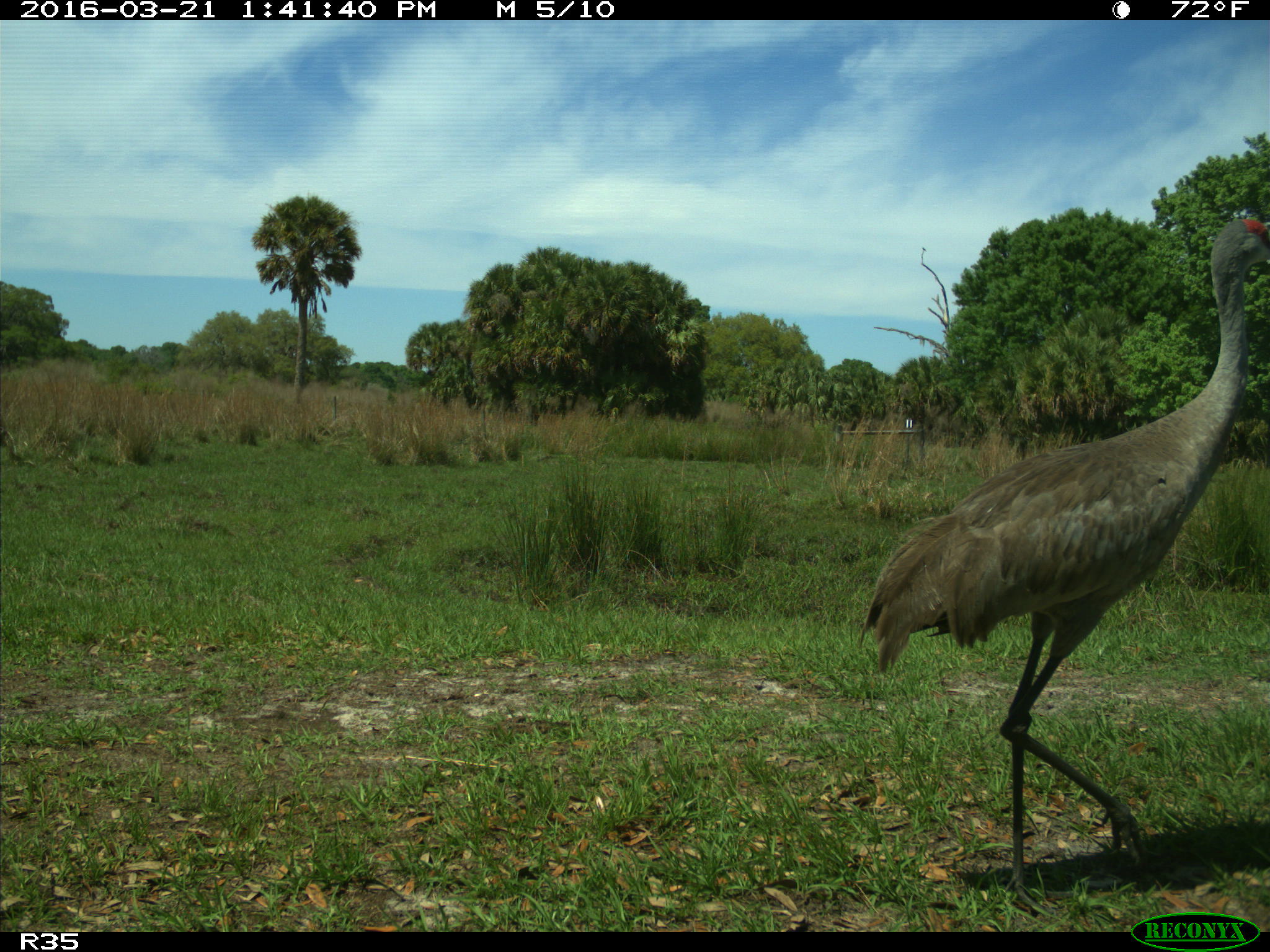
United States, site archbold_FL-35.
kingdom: Animalia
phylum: Chordata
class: Aves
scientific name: Aves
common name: birds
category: unidentified bird